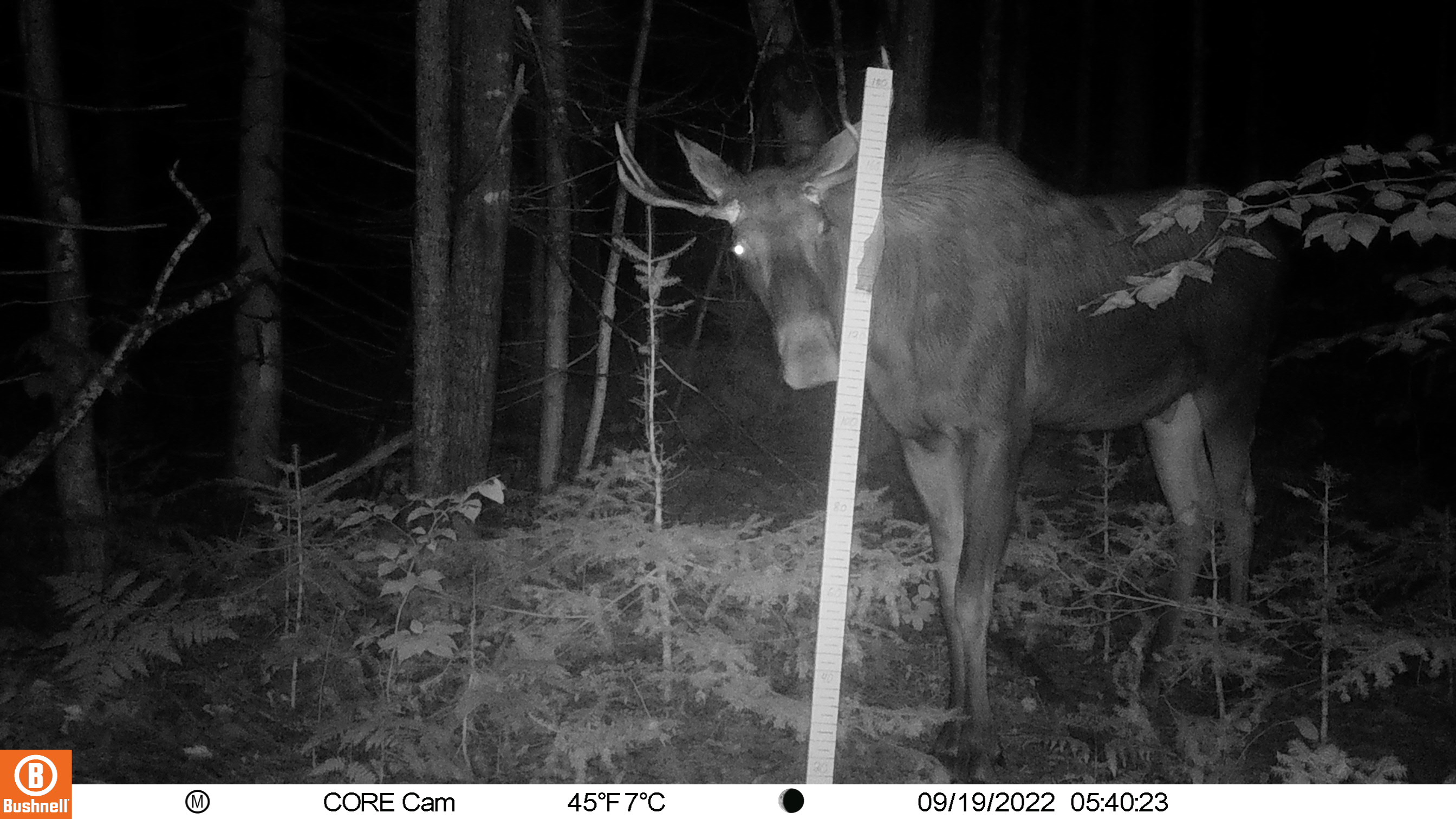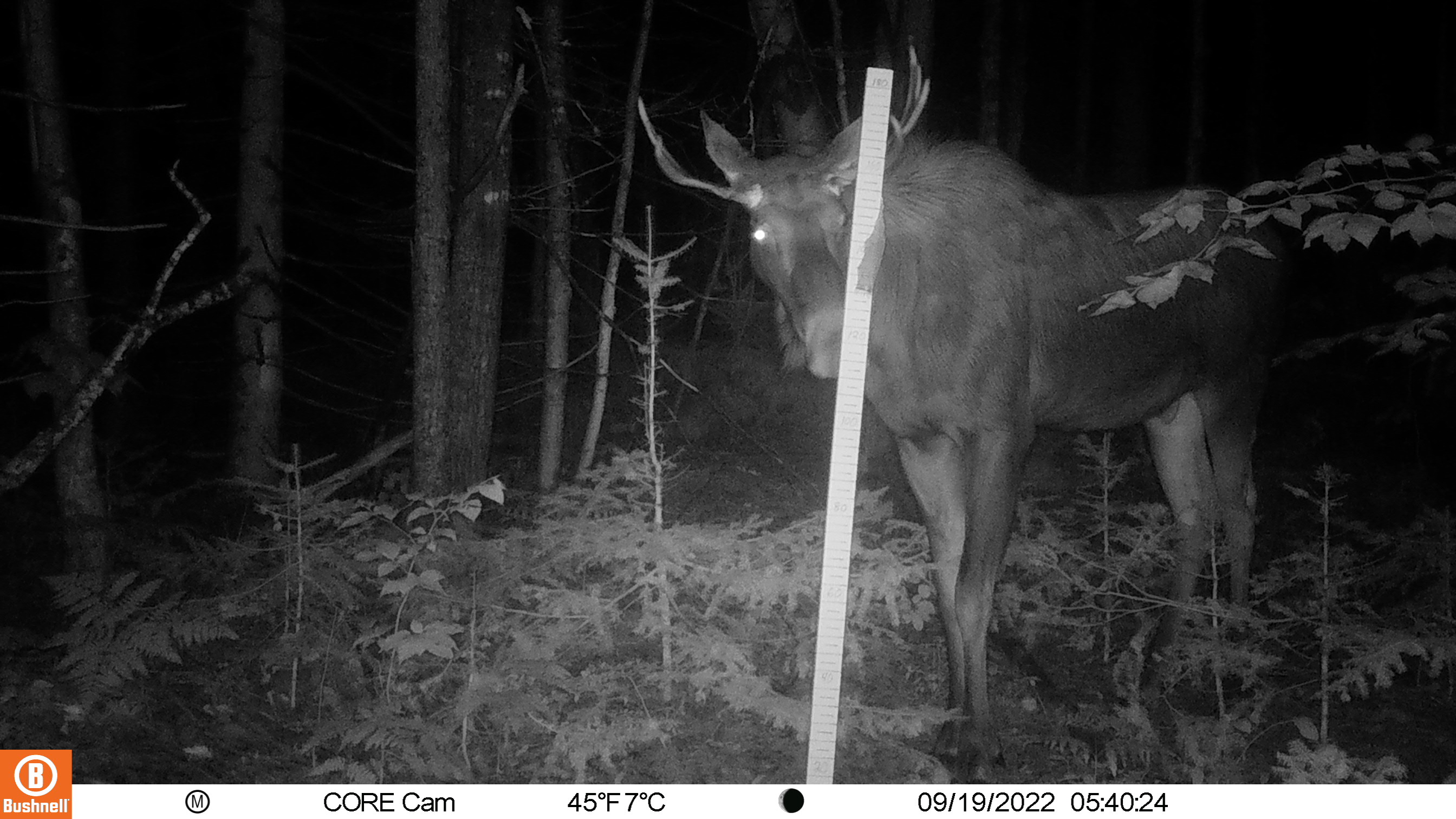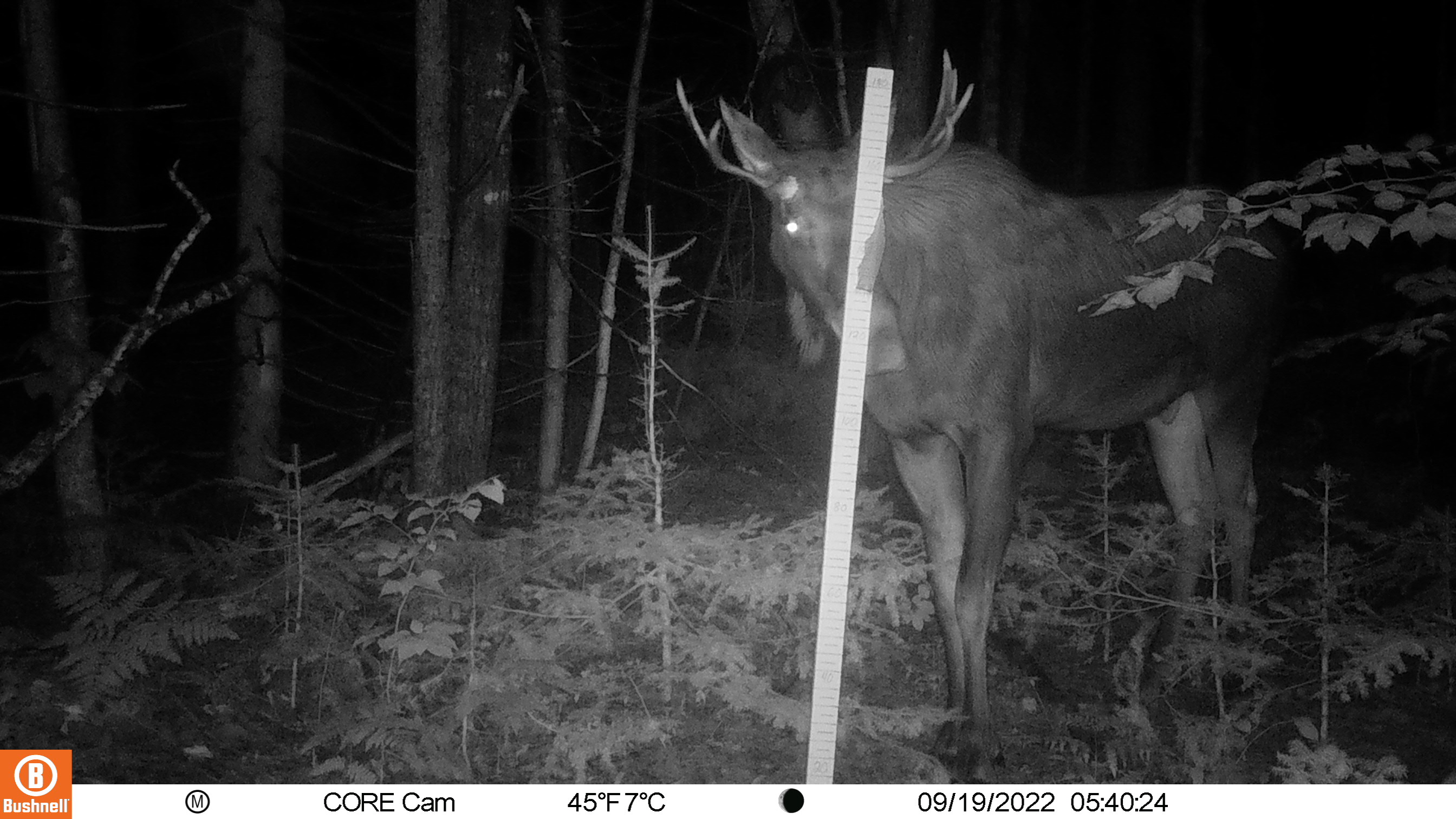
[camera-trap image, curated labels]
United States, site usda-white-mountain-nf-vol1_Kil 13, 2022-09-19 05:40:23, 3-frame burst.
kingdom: Animalia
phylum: Chordata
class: Mammalia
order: Artiodactyla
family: Cervidae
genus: Alces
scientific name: Alces alces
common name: moose